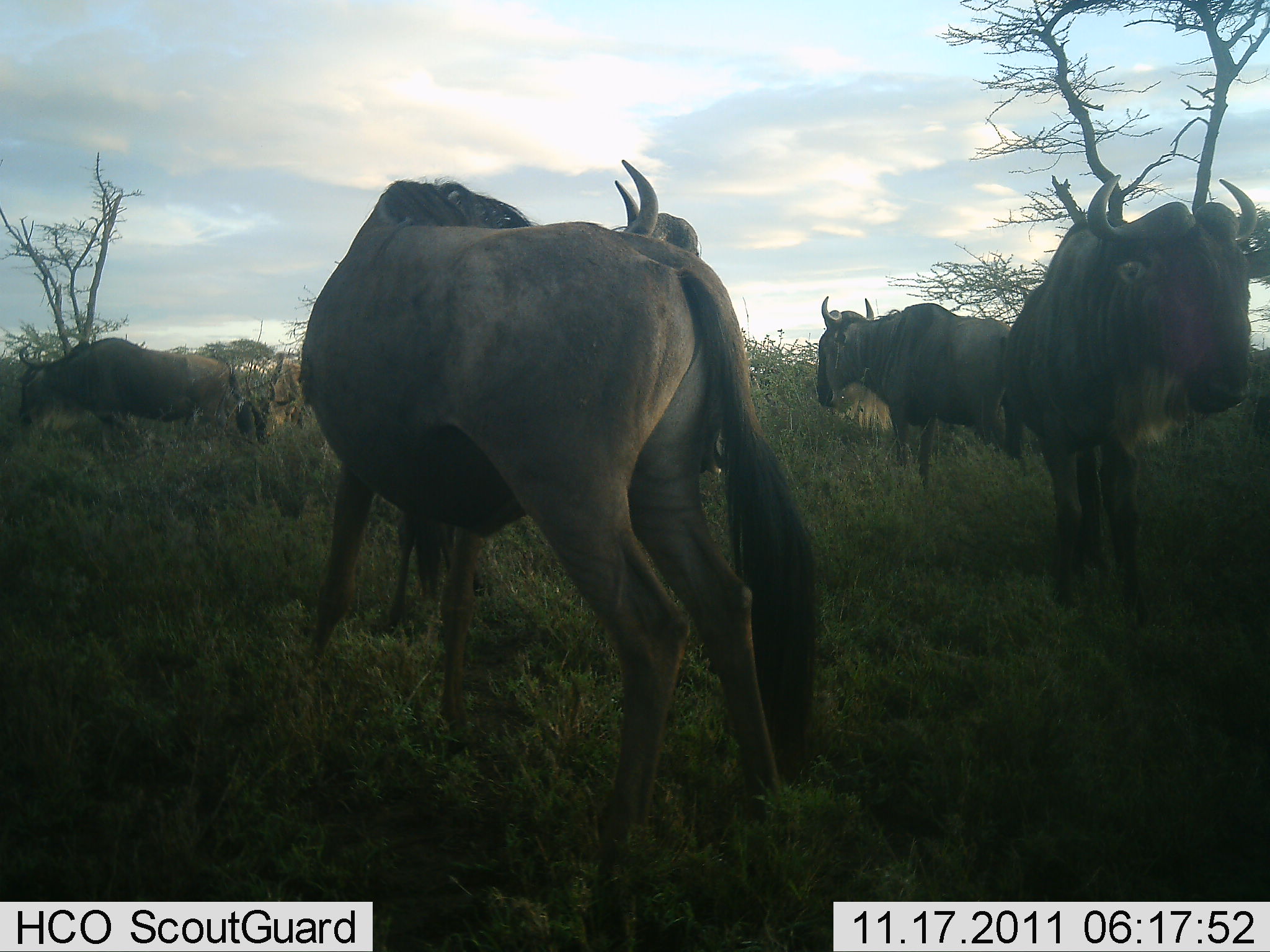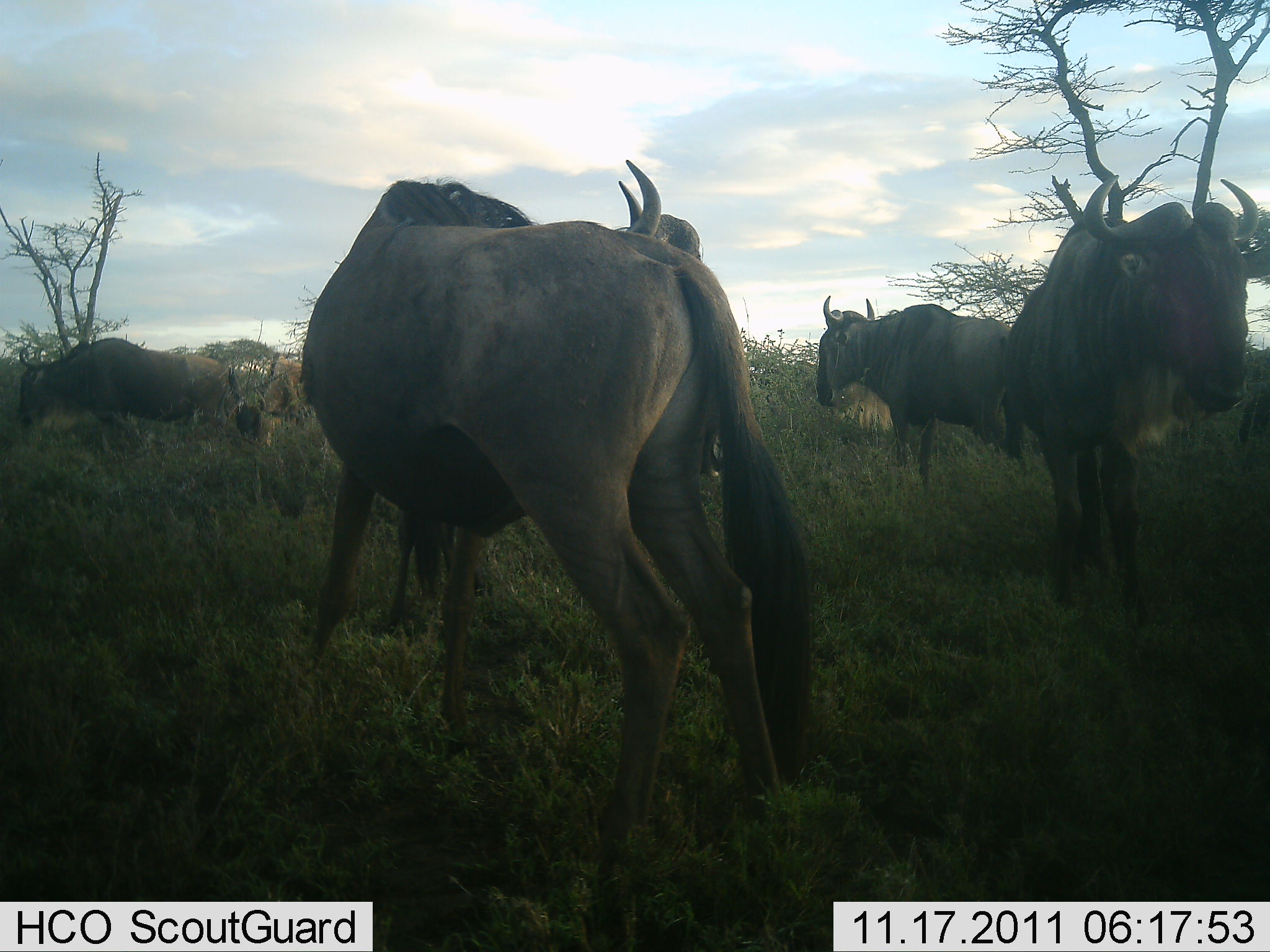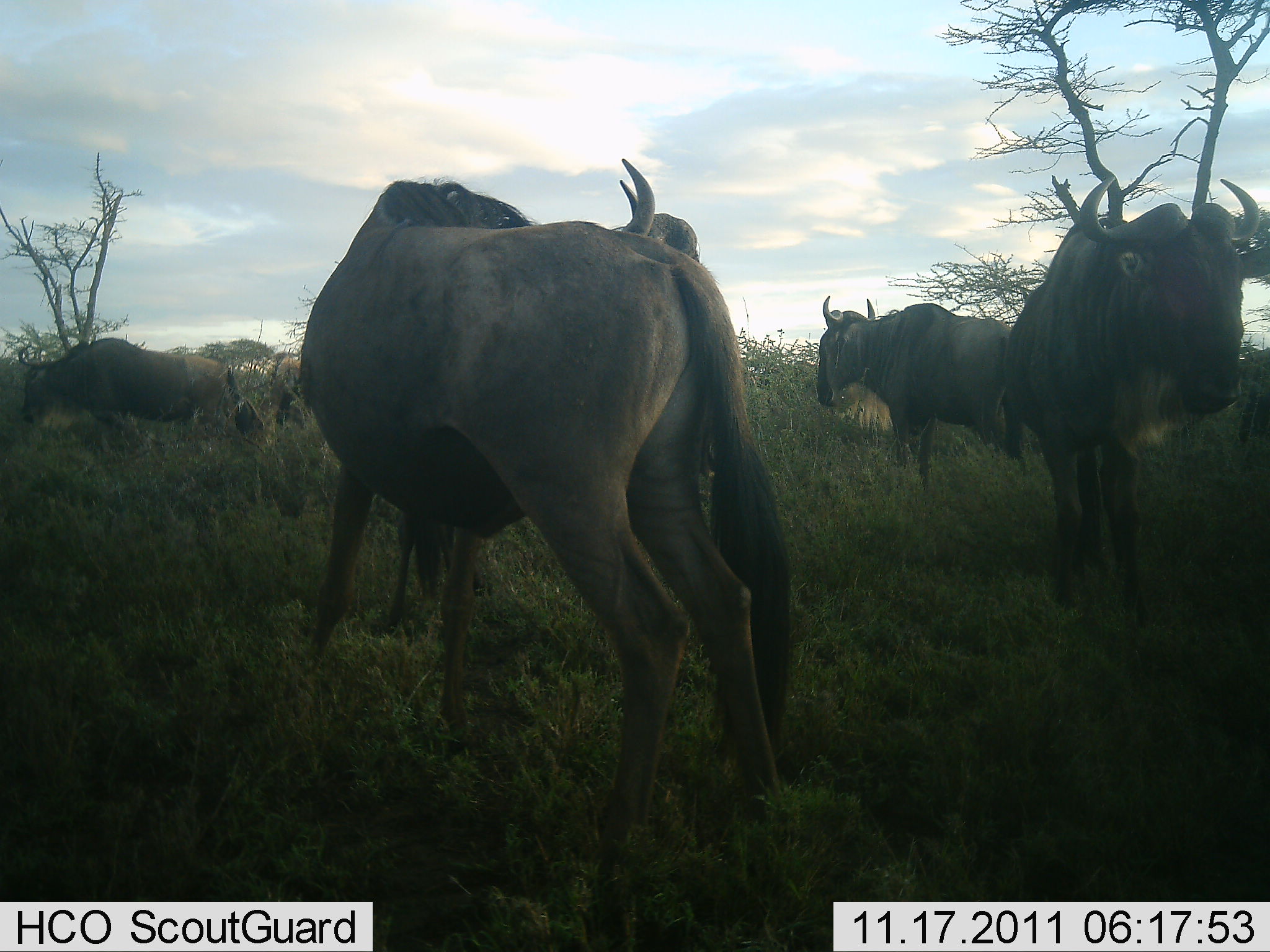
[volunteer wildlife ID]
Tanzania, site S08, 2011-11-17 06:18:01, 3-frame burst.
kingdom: Animalia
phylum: Chordata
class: Mammalia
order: Artiodactyla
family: Bovidae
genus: Connochaetes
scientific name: Connochaetes taurinus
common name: blue wildebeest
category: wildebeest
Wildebeest (blue wildebeest) (Connochaetes taurinus), count 5. Behavior (volunteer vote fractions): standing 77%, resting 8%, moving 8%, interacting 8%. Young present (vote fraction): 15%. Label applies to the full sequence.